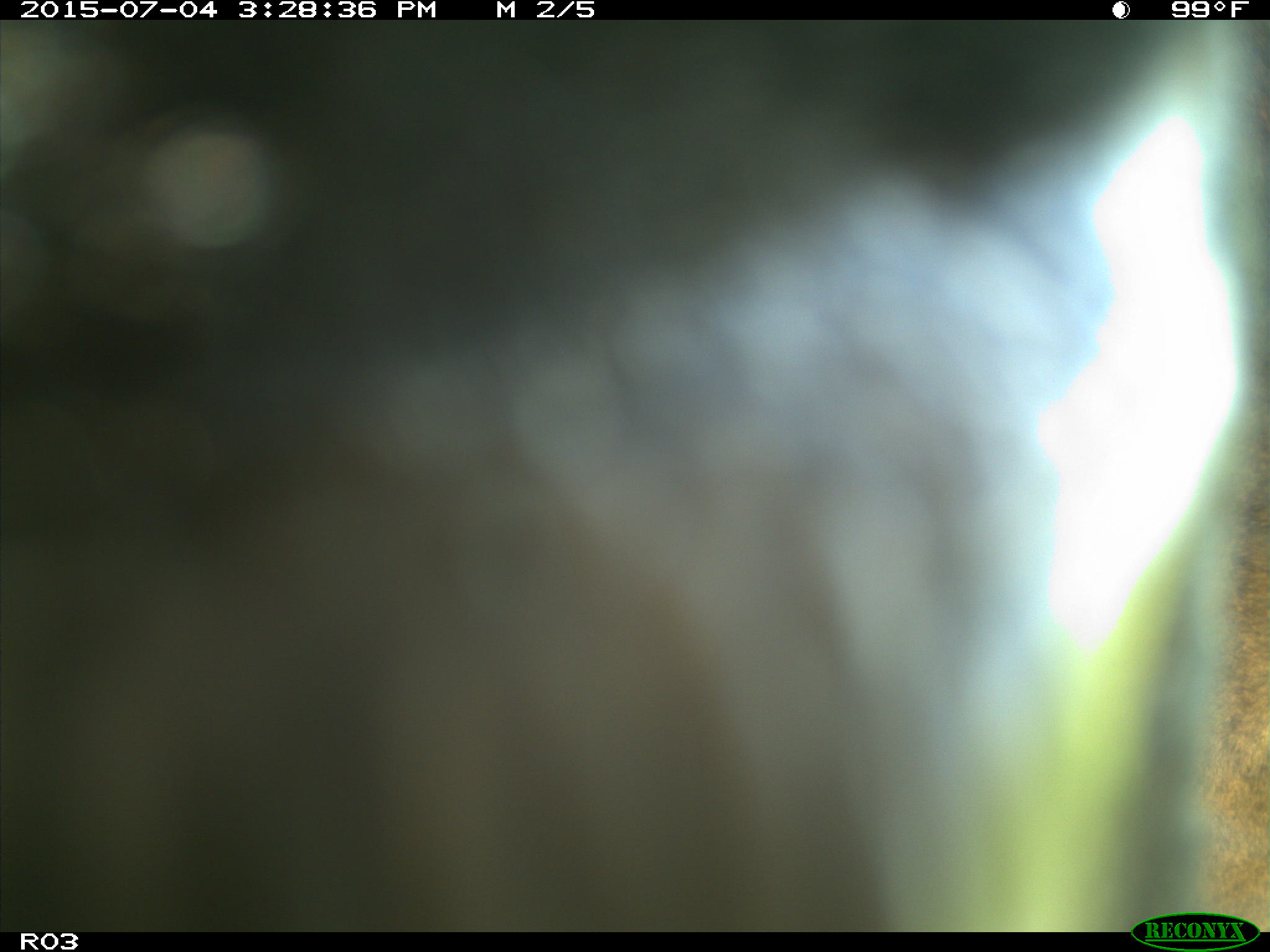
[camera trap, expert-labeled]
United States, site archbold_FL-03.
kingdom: Animalia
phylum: Chordata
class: Mammalia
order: Artiodactyla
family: Bovidae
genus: Bos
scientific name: Bos taurus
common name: domestic cow